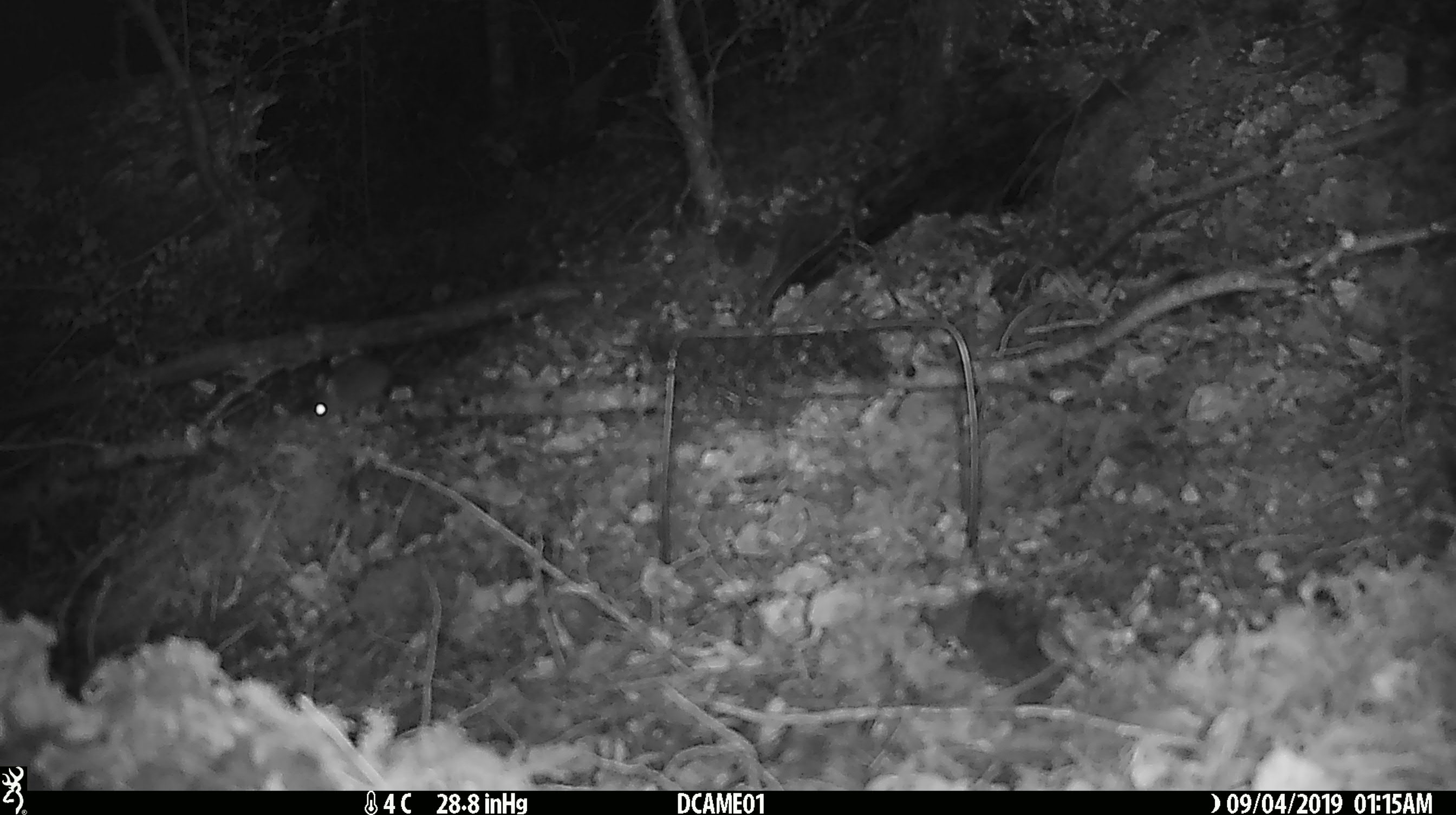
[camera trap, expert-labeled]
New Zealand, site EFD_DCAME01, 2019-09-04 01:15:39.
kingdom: Animalia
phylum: Chordata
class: Mammalia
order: Rodentia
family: Muridae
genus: Mus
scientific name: Mus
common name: mouse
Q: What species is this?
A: Mouse (Mus).